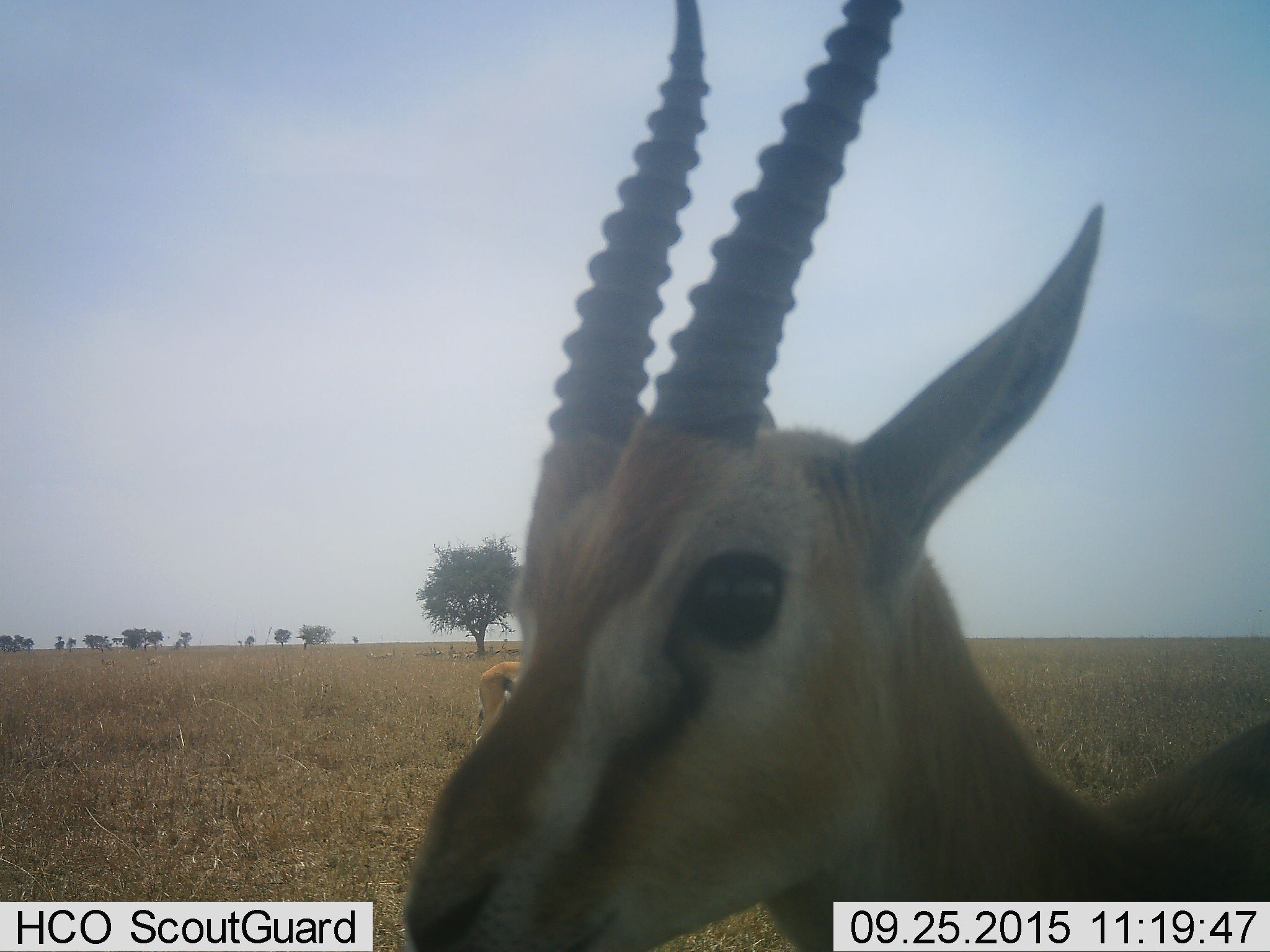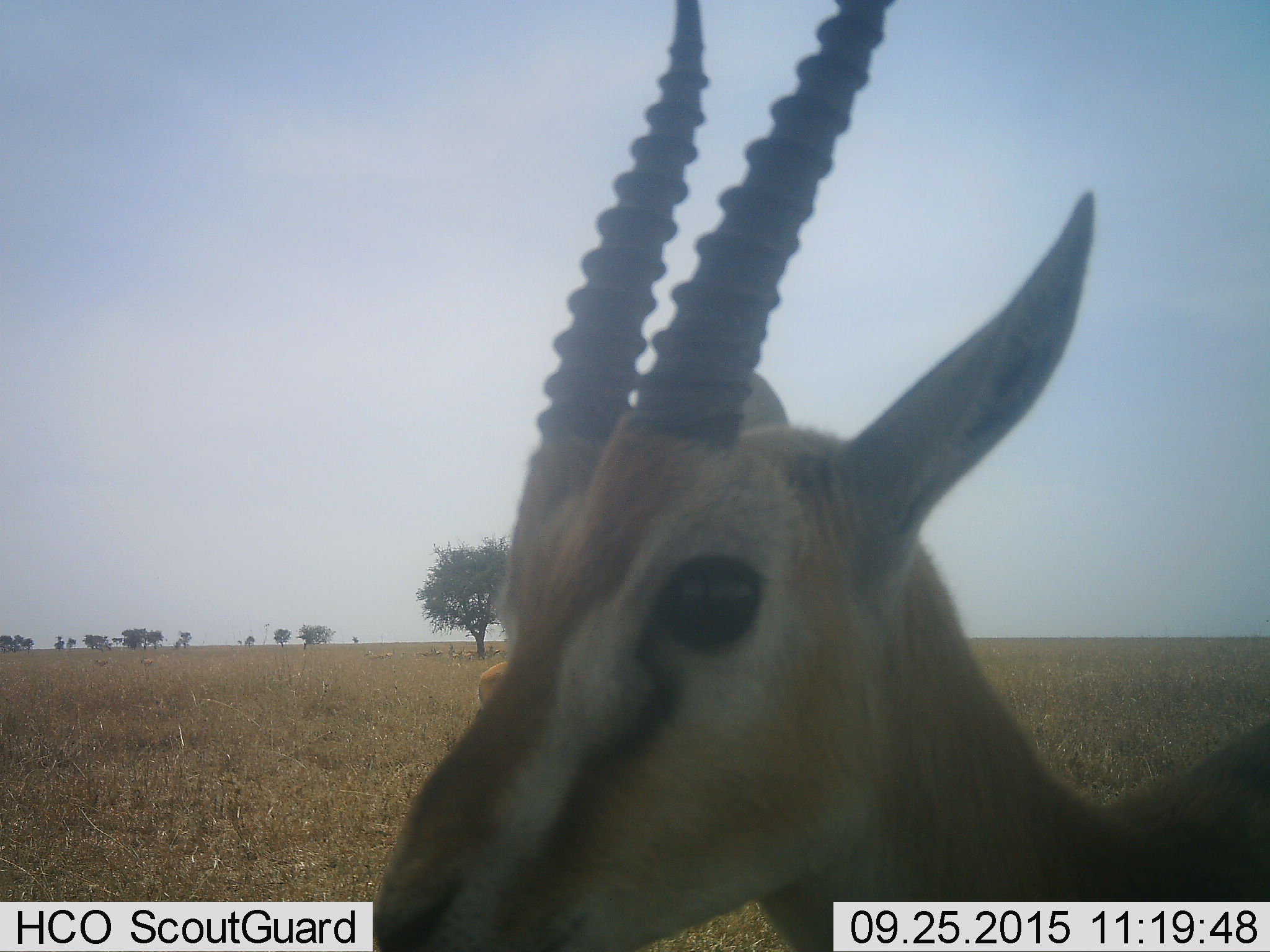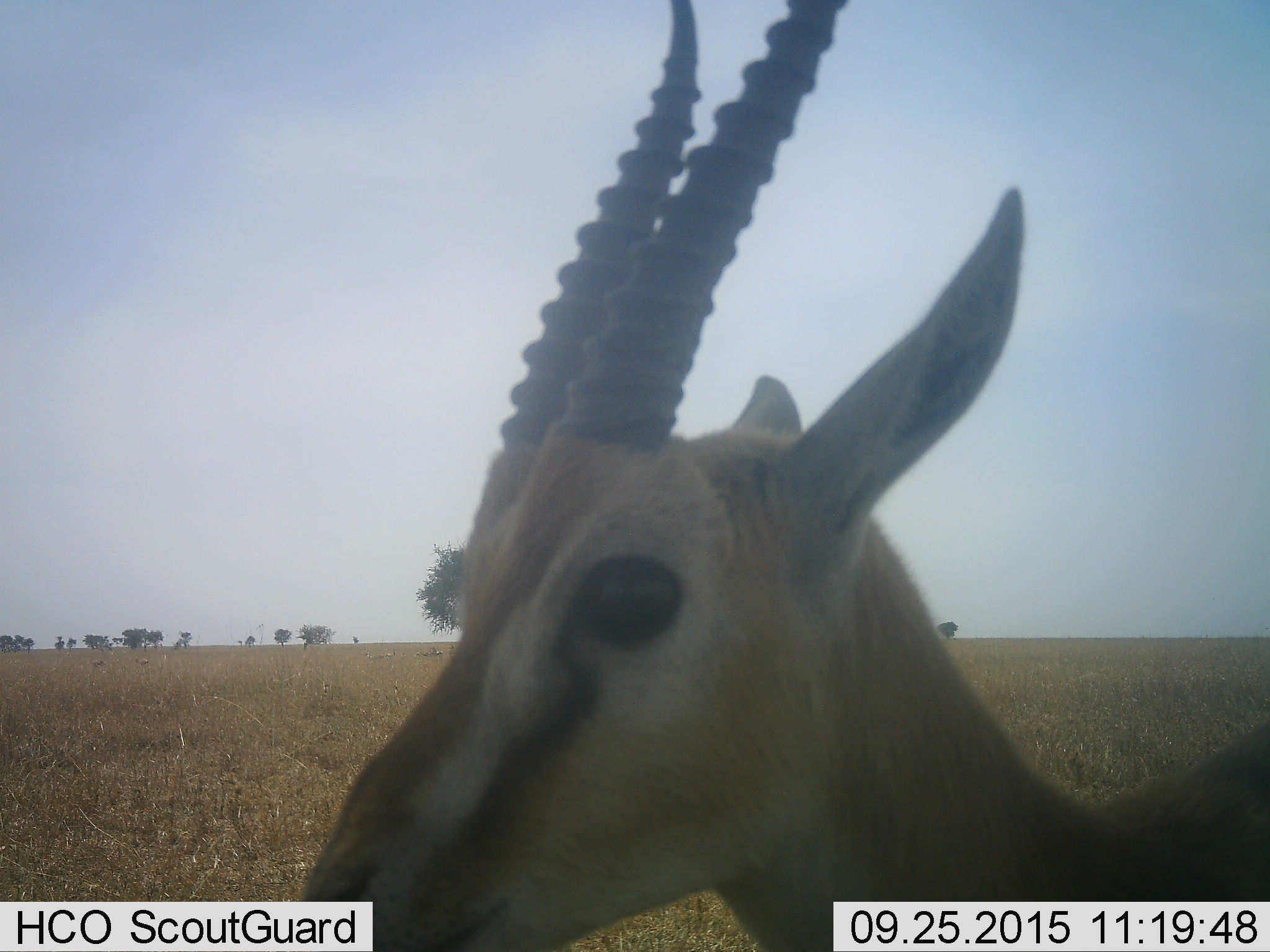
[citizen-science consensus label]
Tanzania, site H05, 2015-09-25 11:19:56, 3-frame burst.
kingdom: Animalia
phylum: Chordata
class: Mammalia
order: Artiodactyla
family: Bovidae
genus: Eudorcas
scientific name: Eudorcas thomsonii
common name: thomson's gazelle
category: gazellethomsons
Gazellethomsons (thomson's gazelle) (Eudorcas thomsonii), count 11-50. Behavior (volunteer vote fractions): standing 100%, resting 33%, moving 0%, interacting 0%. Young present (vote fraction): 0%. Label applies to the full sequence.